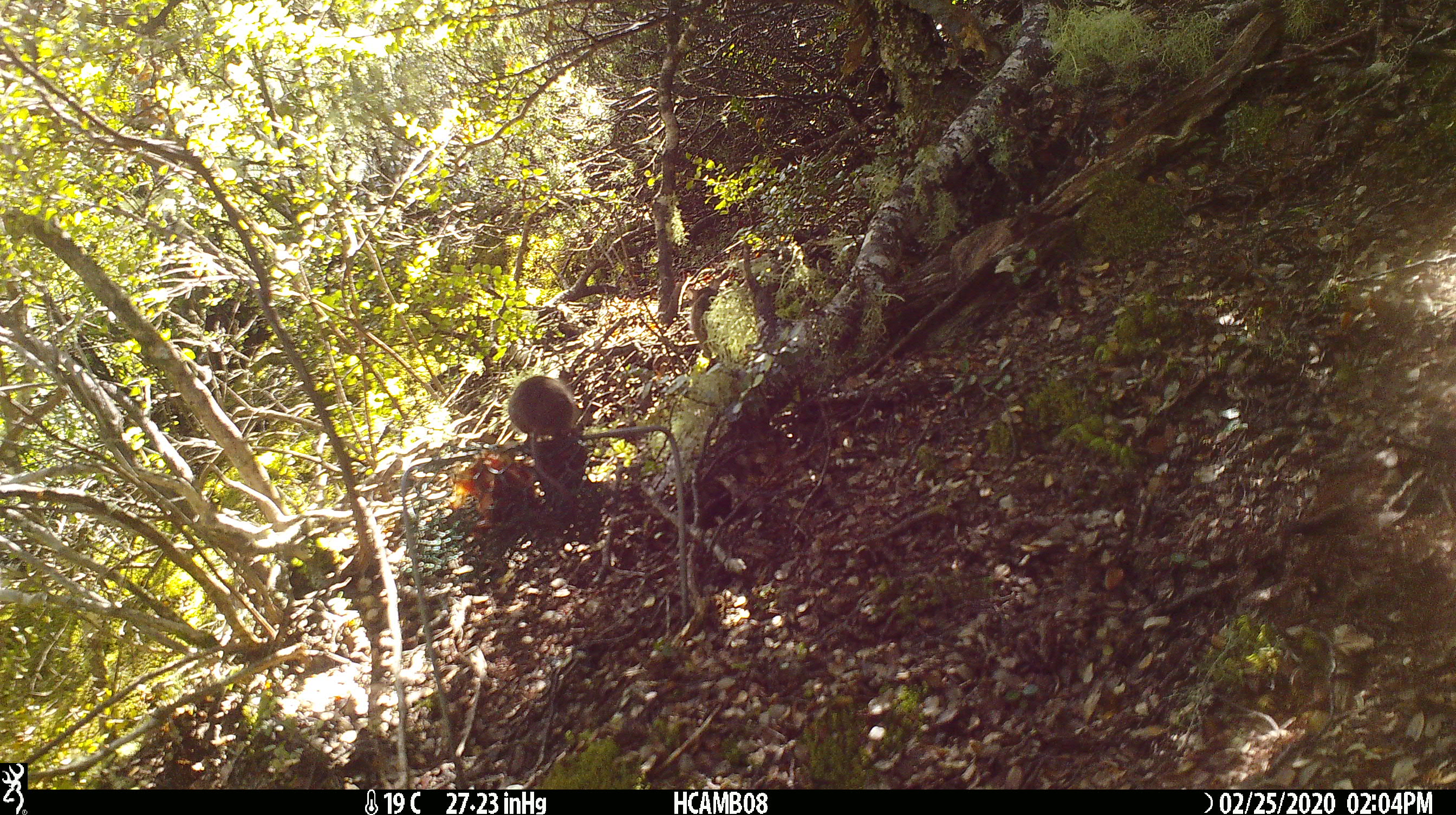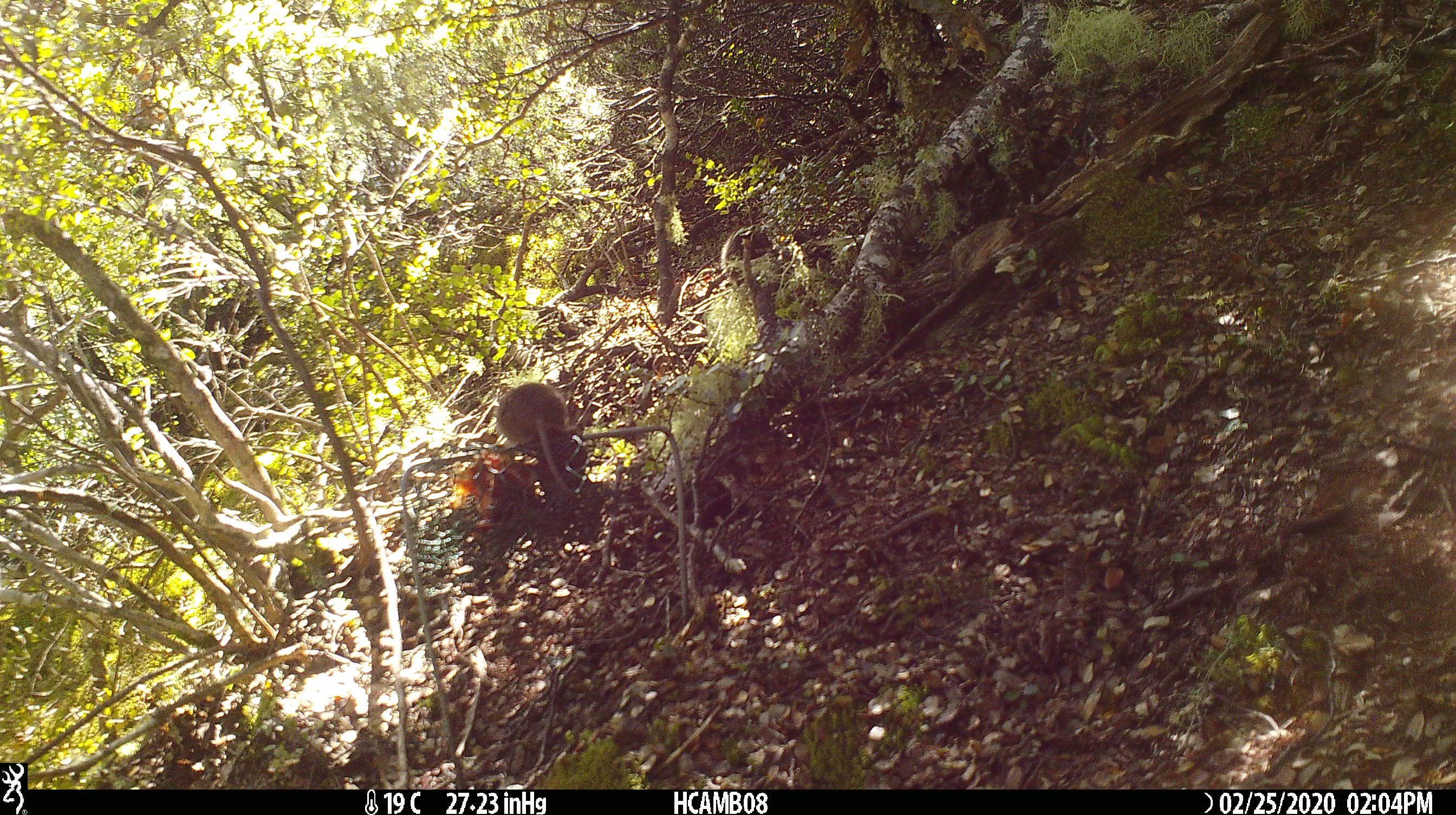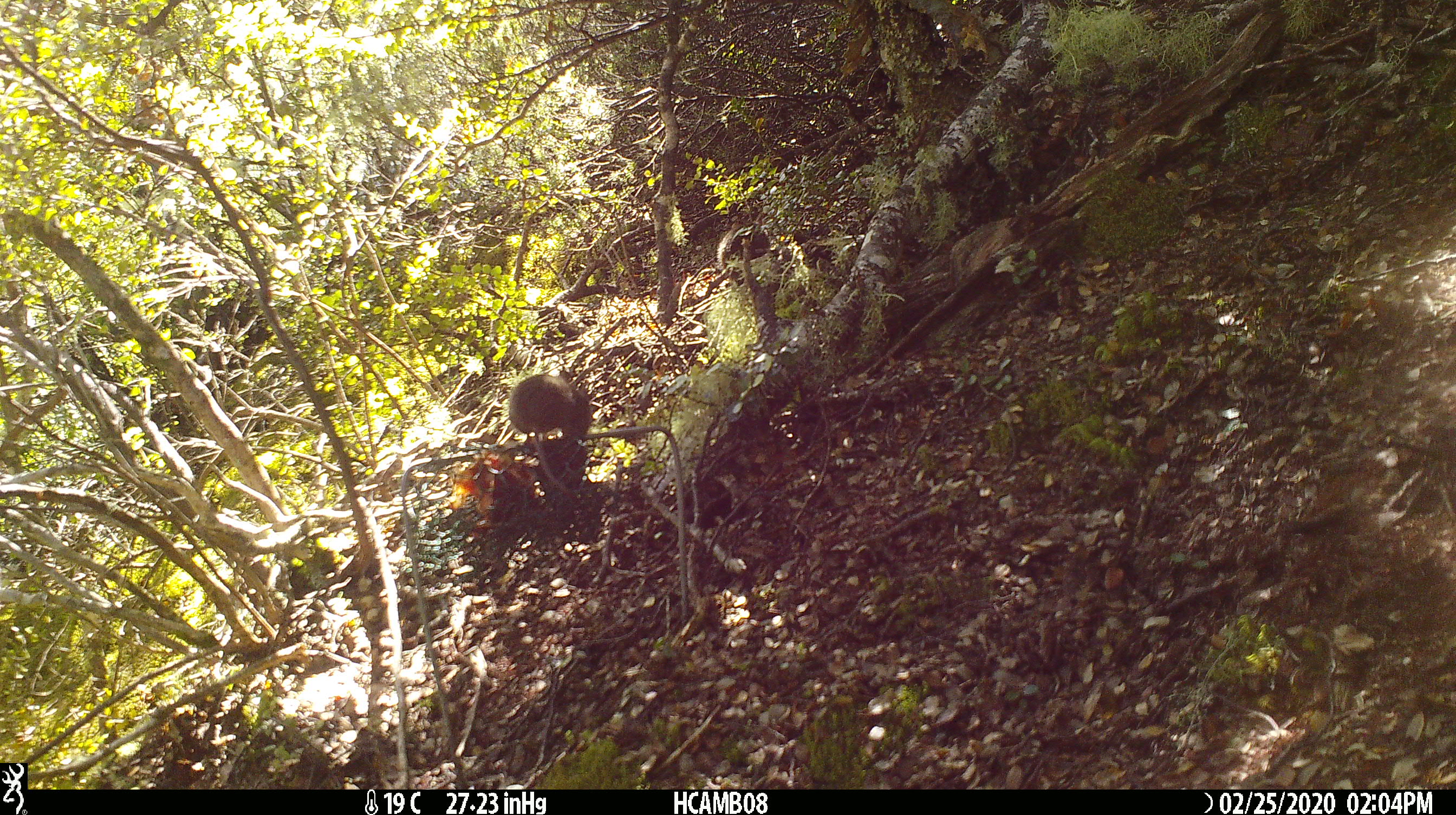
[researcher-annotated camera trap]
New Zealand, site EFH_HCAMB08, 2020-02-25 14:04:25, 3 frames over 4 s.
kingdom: Animalia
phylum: Chordata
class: Mammalia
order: Rodentia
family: Muridae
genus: Mus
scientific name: Mus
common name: mouse